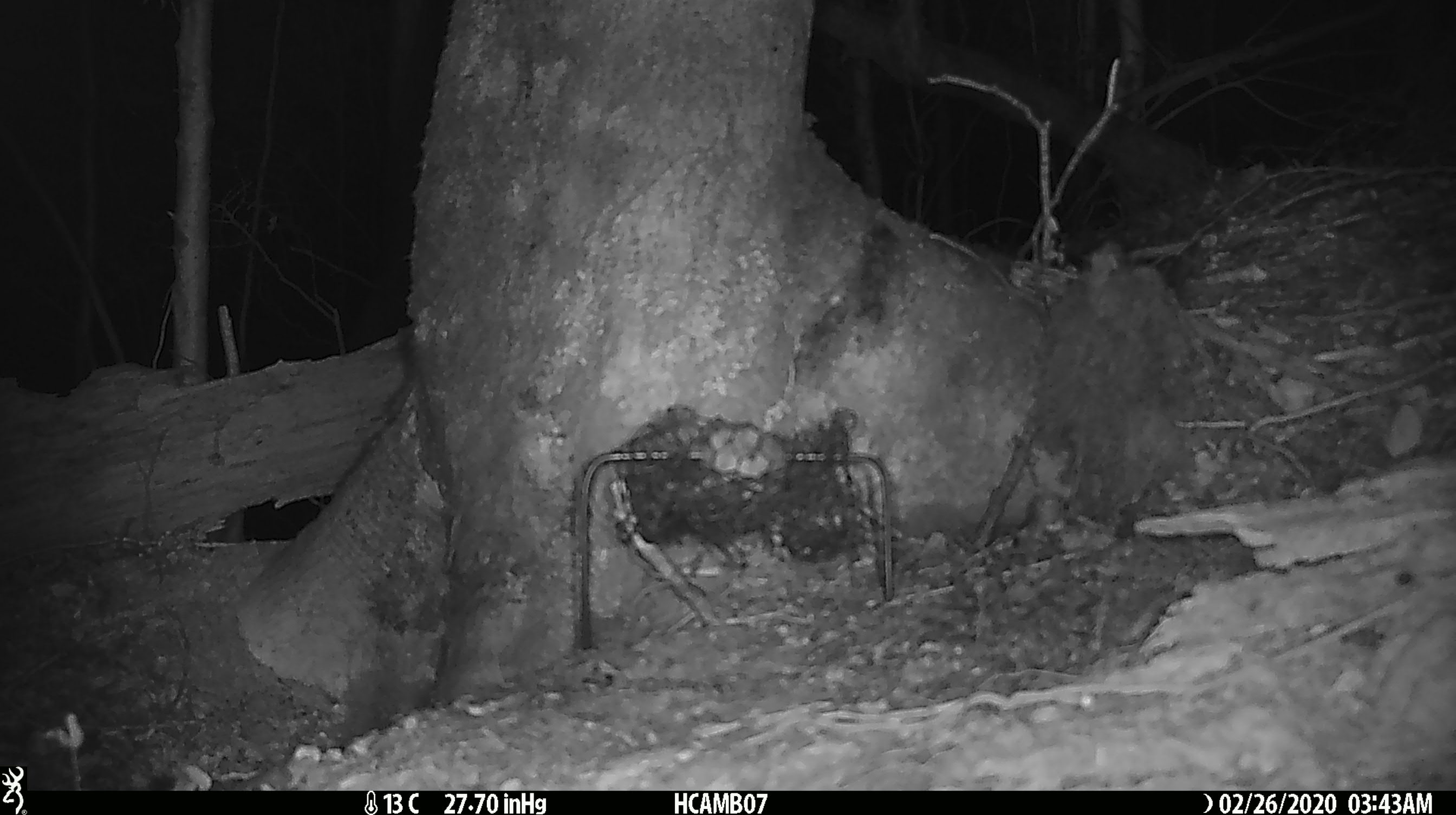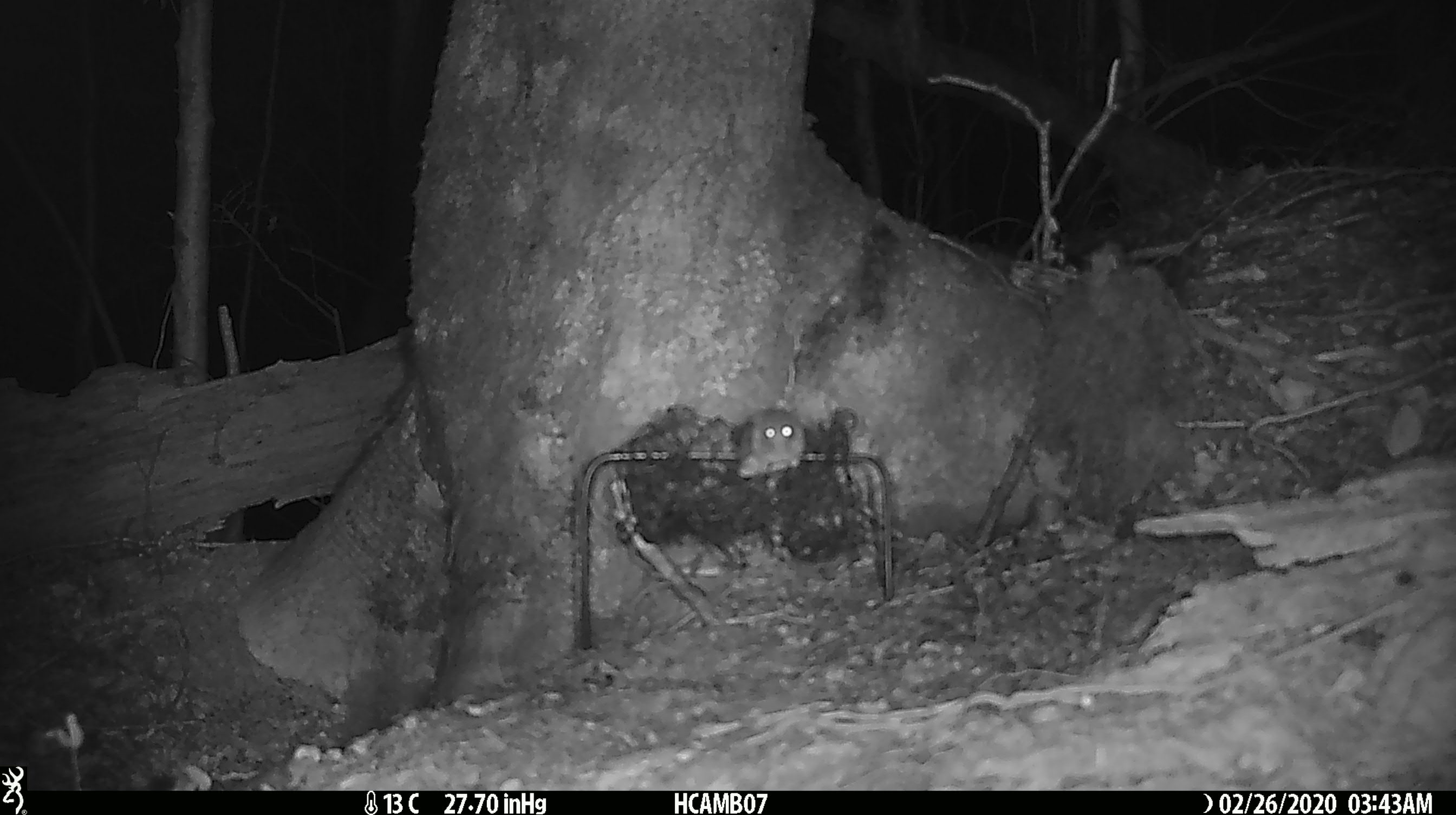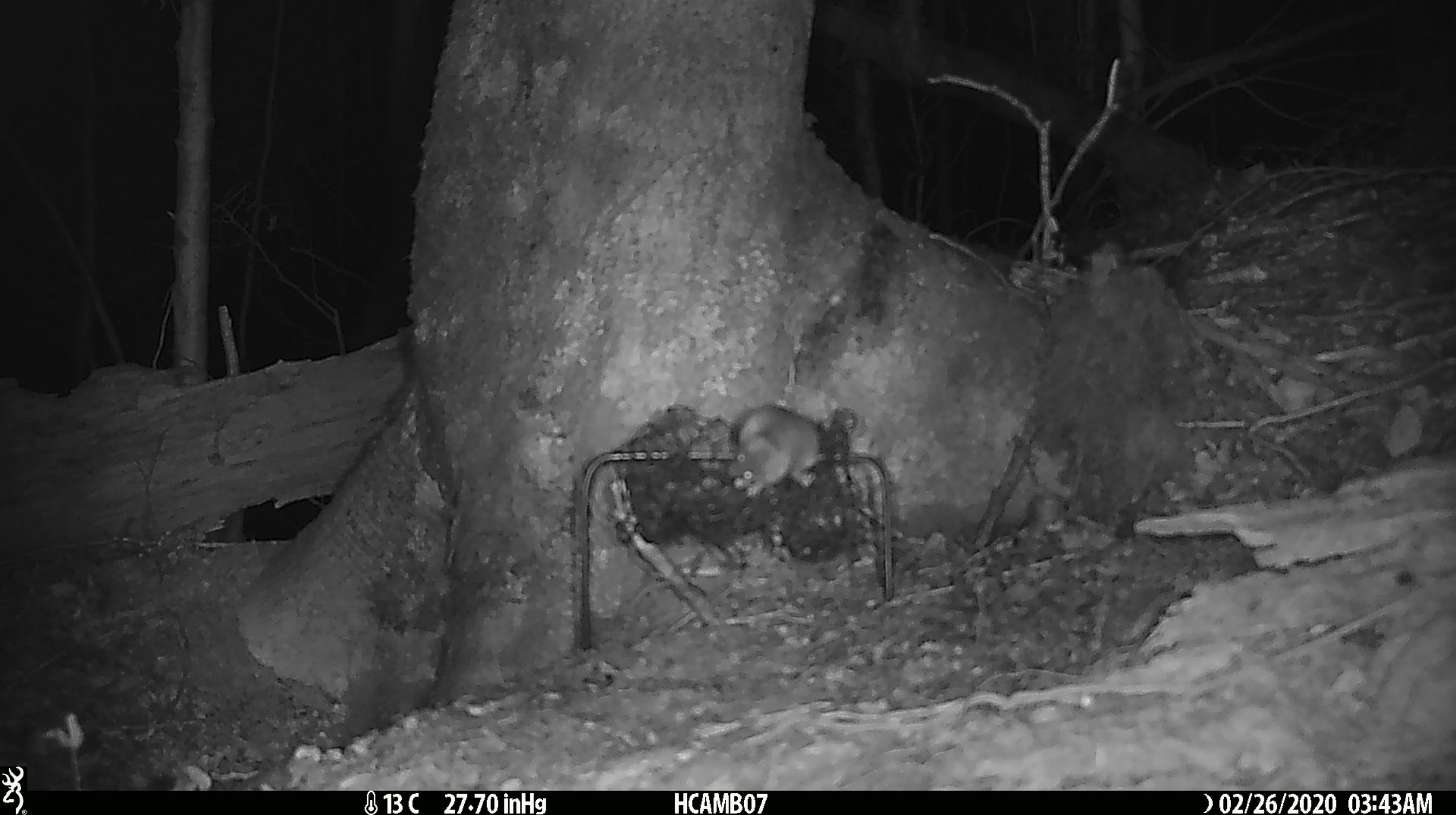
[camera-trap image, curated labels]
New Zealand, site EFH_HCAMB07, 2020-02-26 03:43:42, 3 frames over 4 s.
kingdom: Animalia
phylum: Chordata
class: Mammalia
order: Rodentia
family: Muridae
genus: Mus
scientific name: Mus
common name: mouse